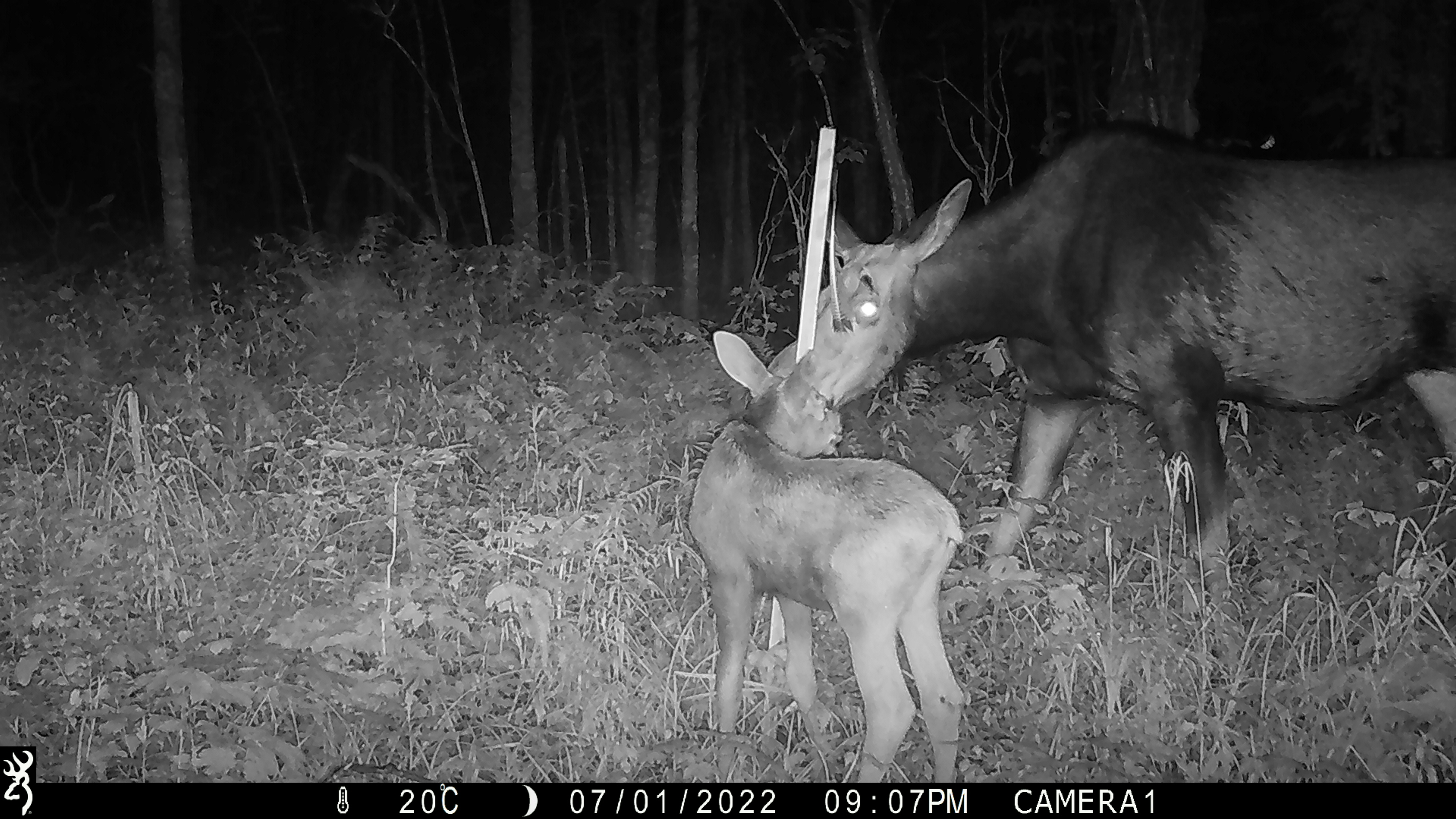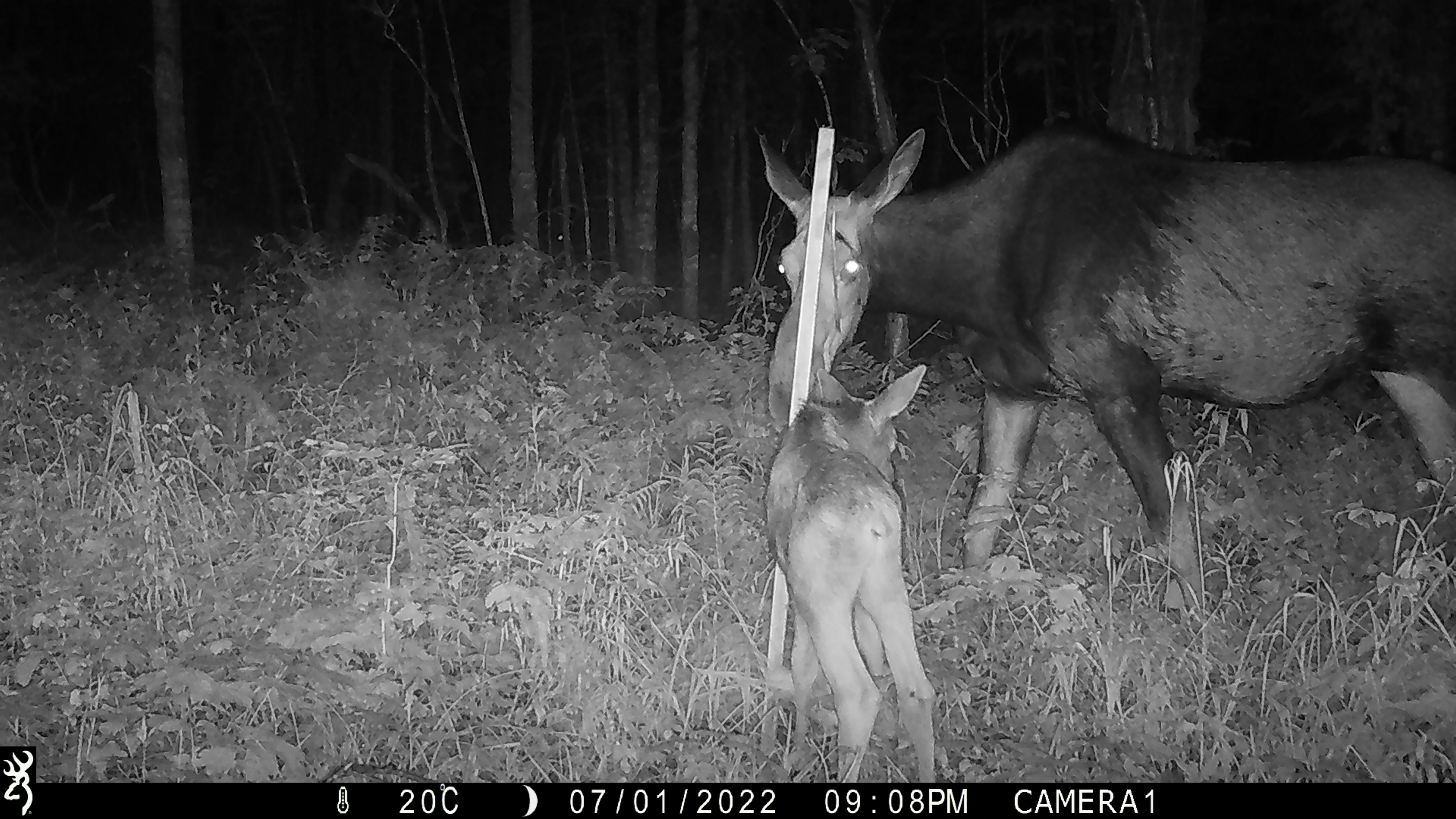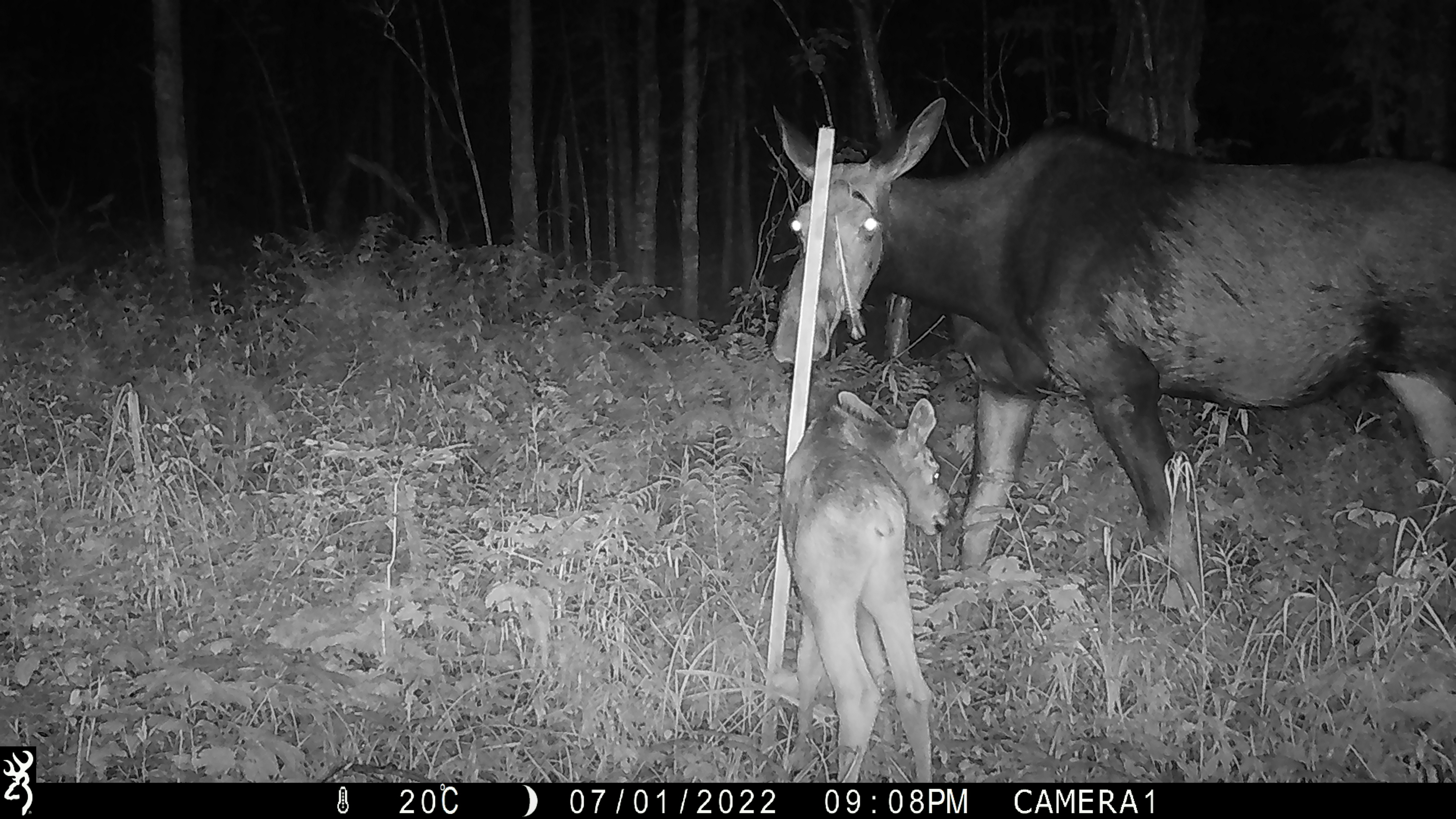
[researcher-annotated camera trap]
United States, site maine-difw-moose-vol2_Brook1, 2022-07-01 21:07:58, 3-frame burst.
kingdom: Animalia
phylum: Chordata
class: Mammalia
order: Artiodactyla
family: Cervidae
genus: Alces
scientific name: Alces alces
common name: moose